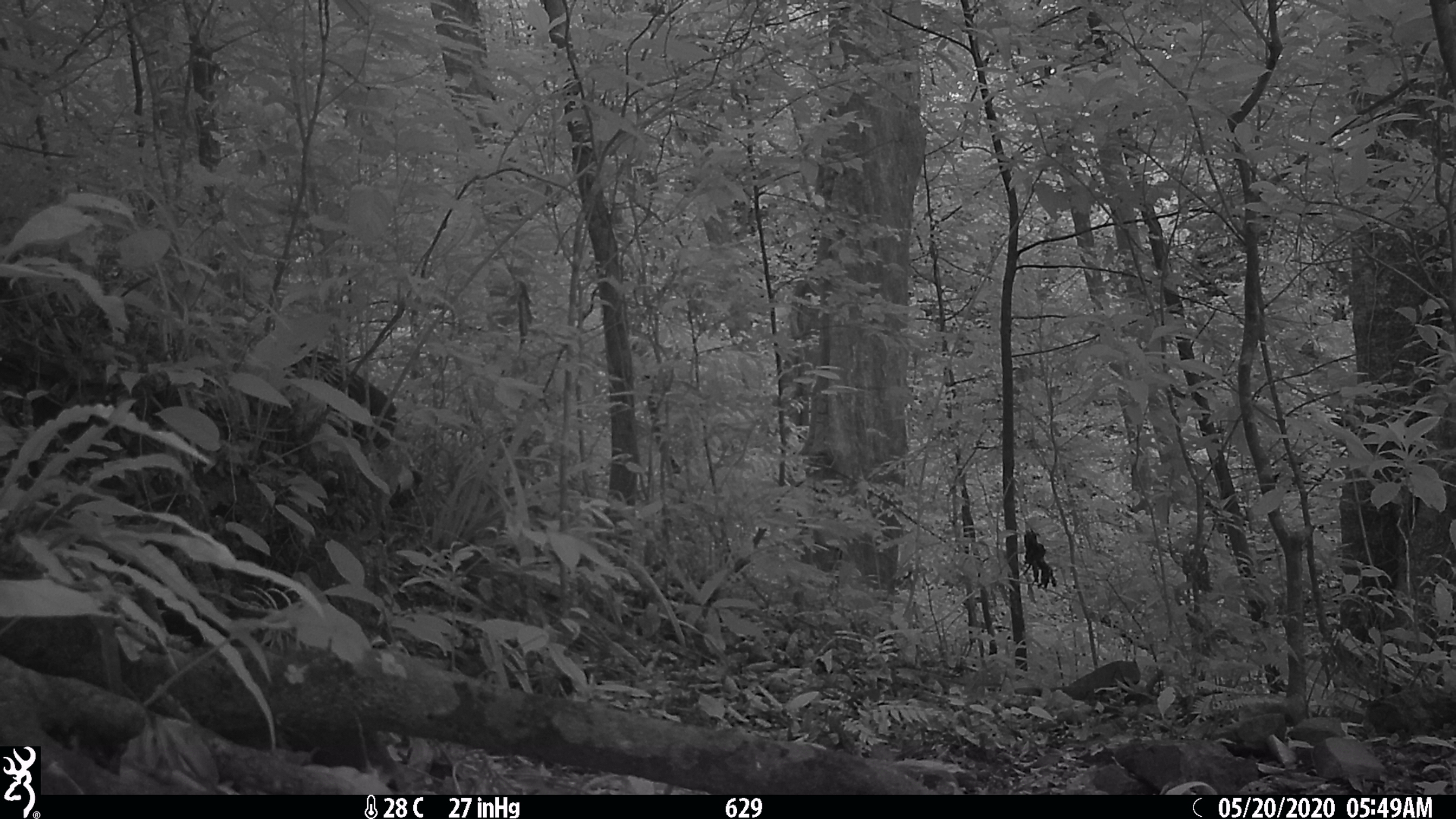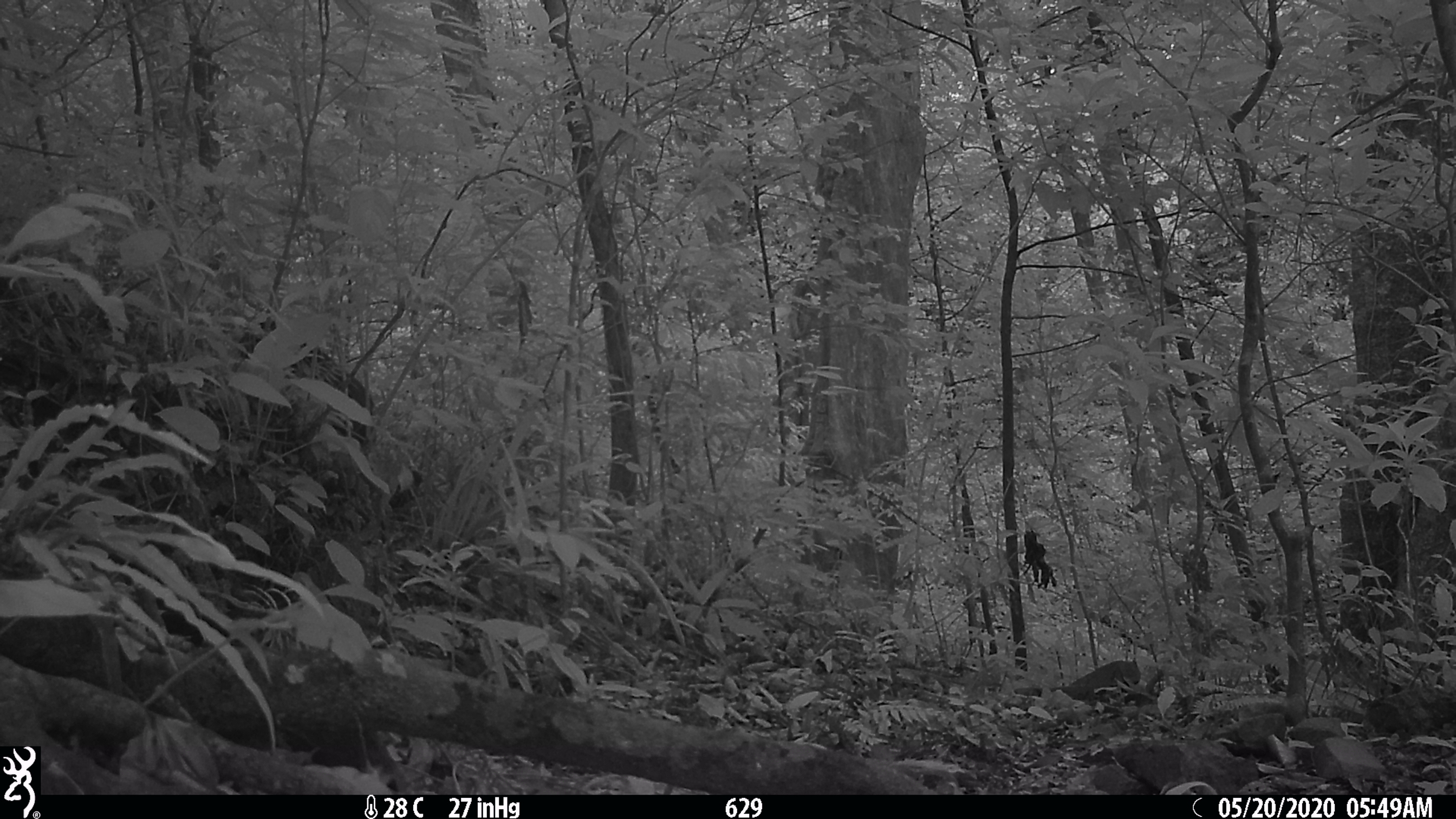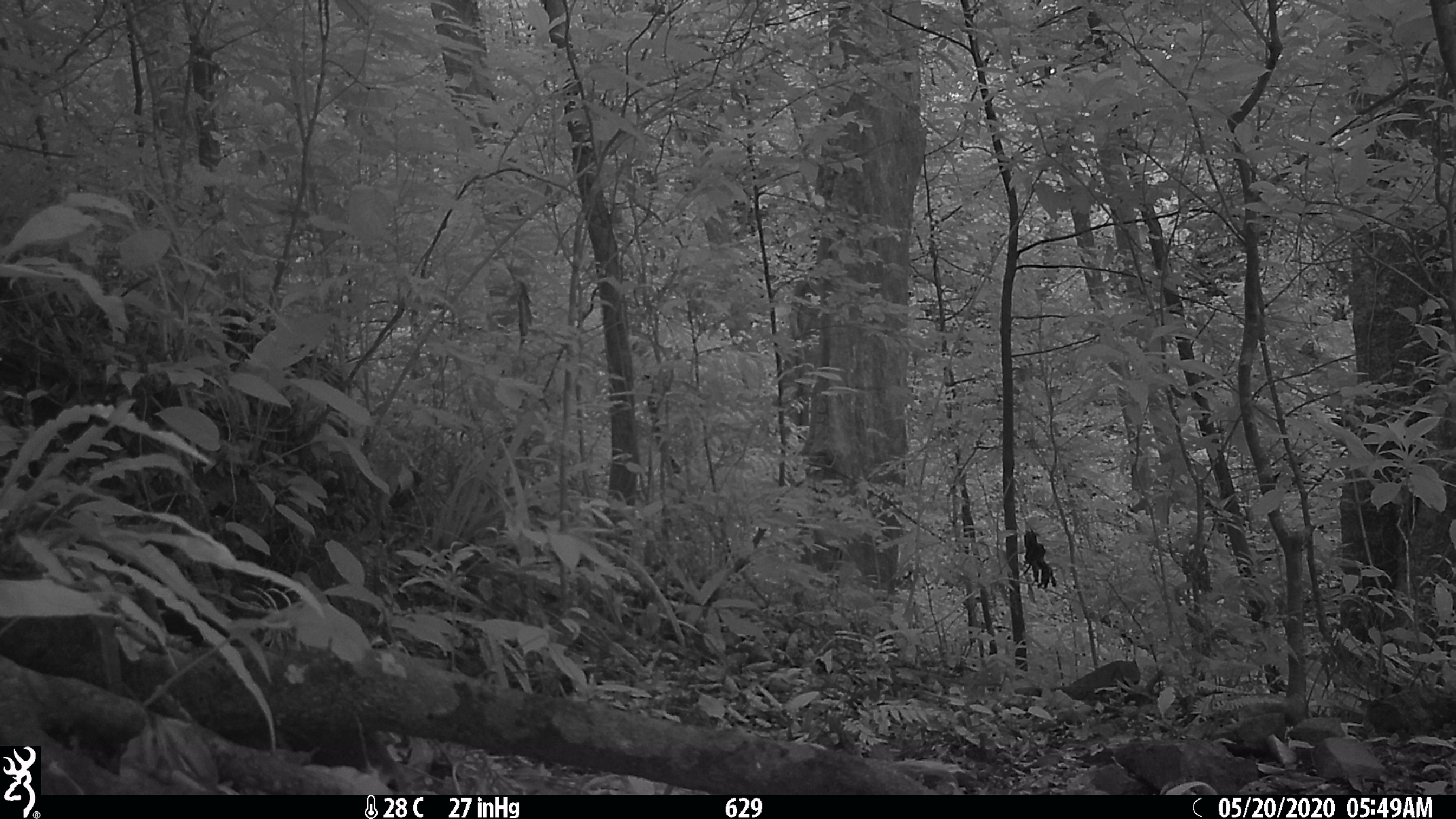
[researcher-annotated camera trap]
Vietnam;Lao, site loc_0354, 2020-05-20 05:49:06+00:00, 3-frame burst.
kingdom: Animalia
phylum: Chordata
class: Mammalia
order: Primates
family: Cercopithecidae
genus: Macaca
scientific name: Macaca arctoides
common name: stump-tailed macaque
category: stump tailed macaque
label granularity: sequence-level